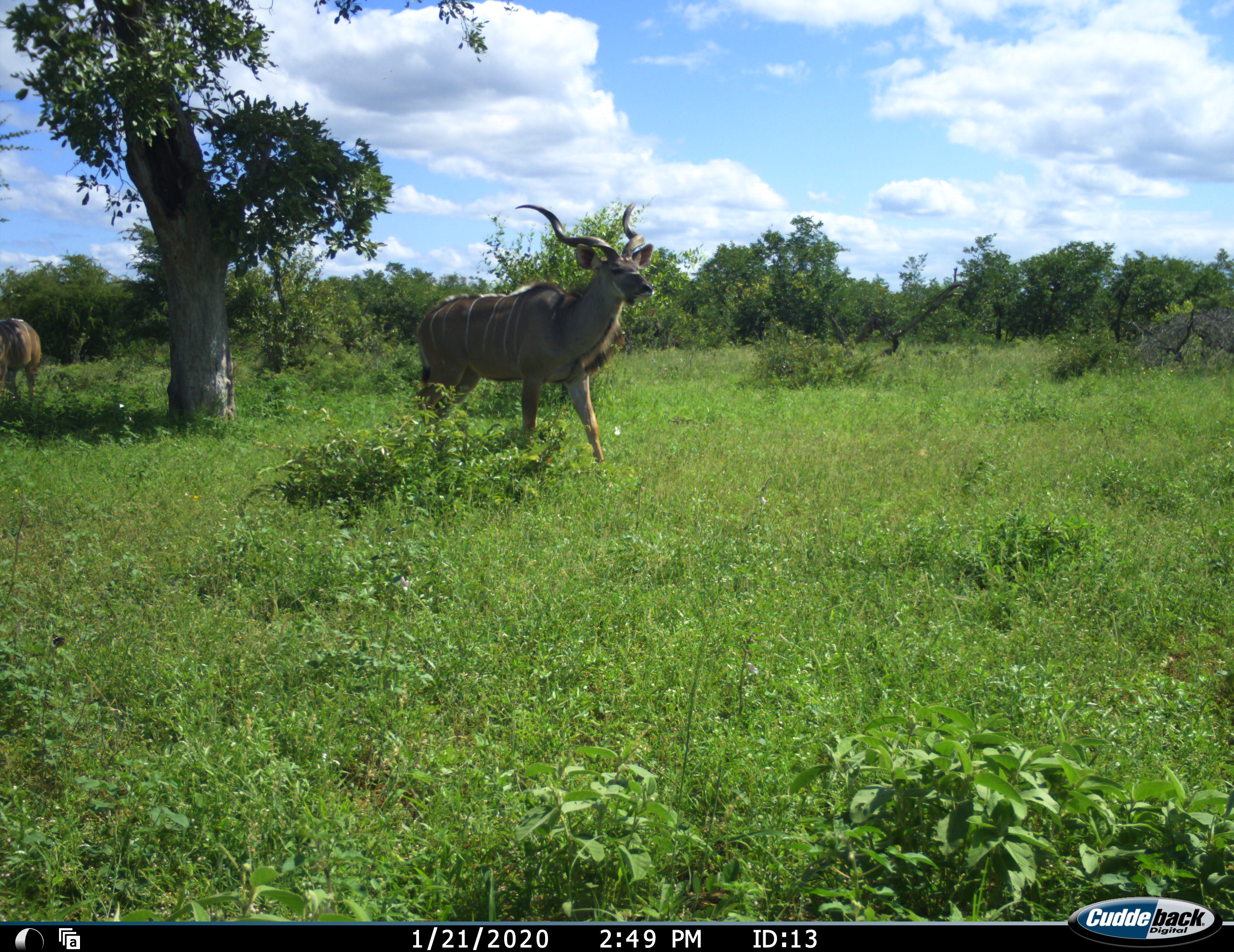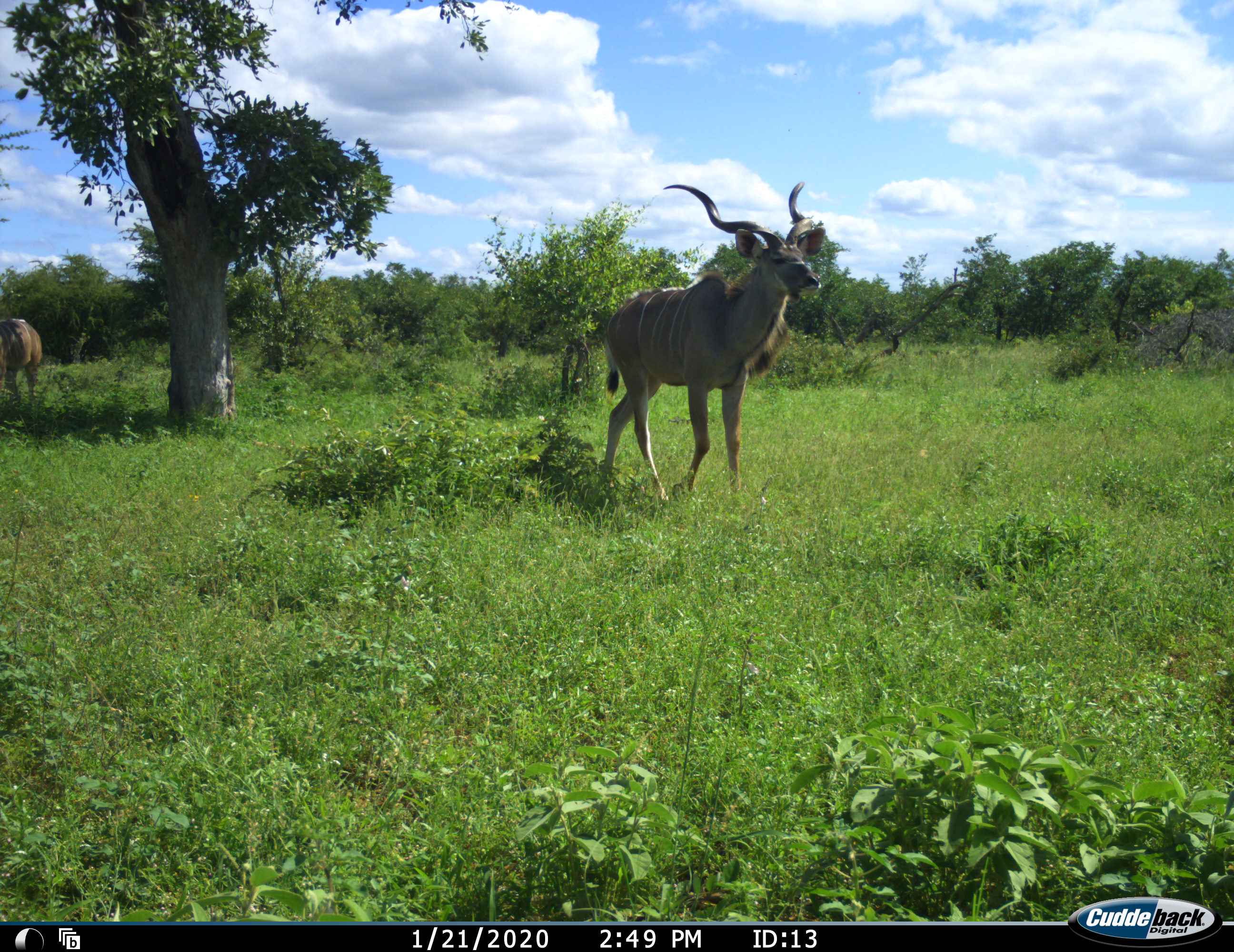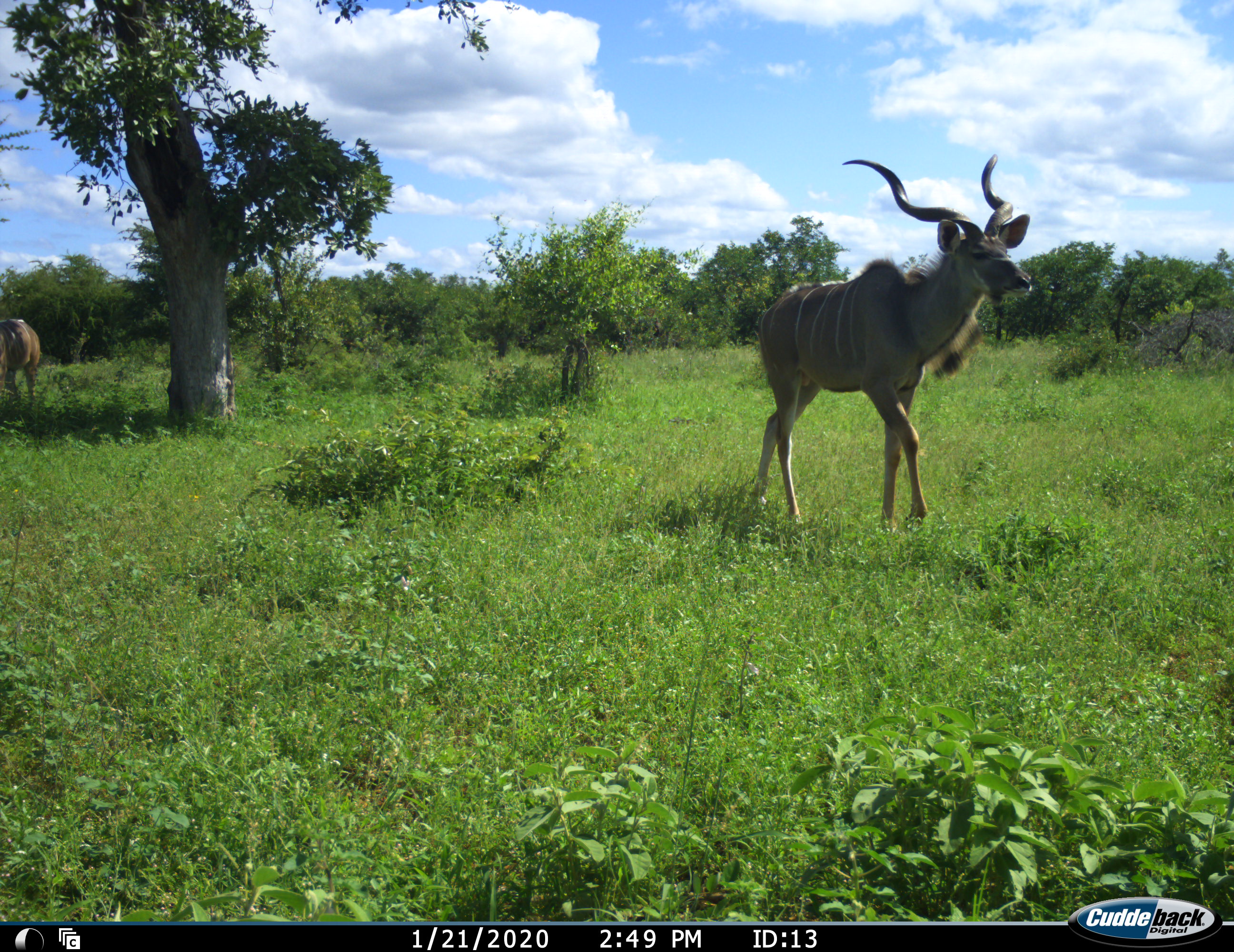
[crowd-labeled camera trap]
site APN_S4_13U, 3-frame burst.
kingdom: Animalia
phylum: Chordata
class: Mammalia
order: Artiodactyla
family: Bovidae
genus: Tragelaphus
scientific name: Tragelaphus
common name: kudu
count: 2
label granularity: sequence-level